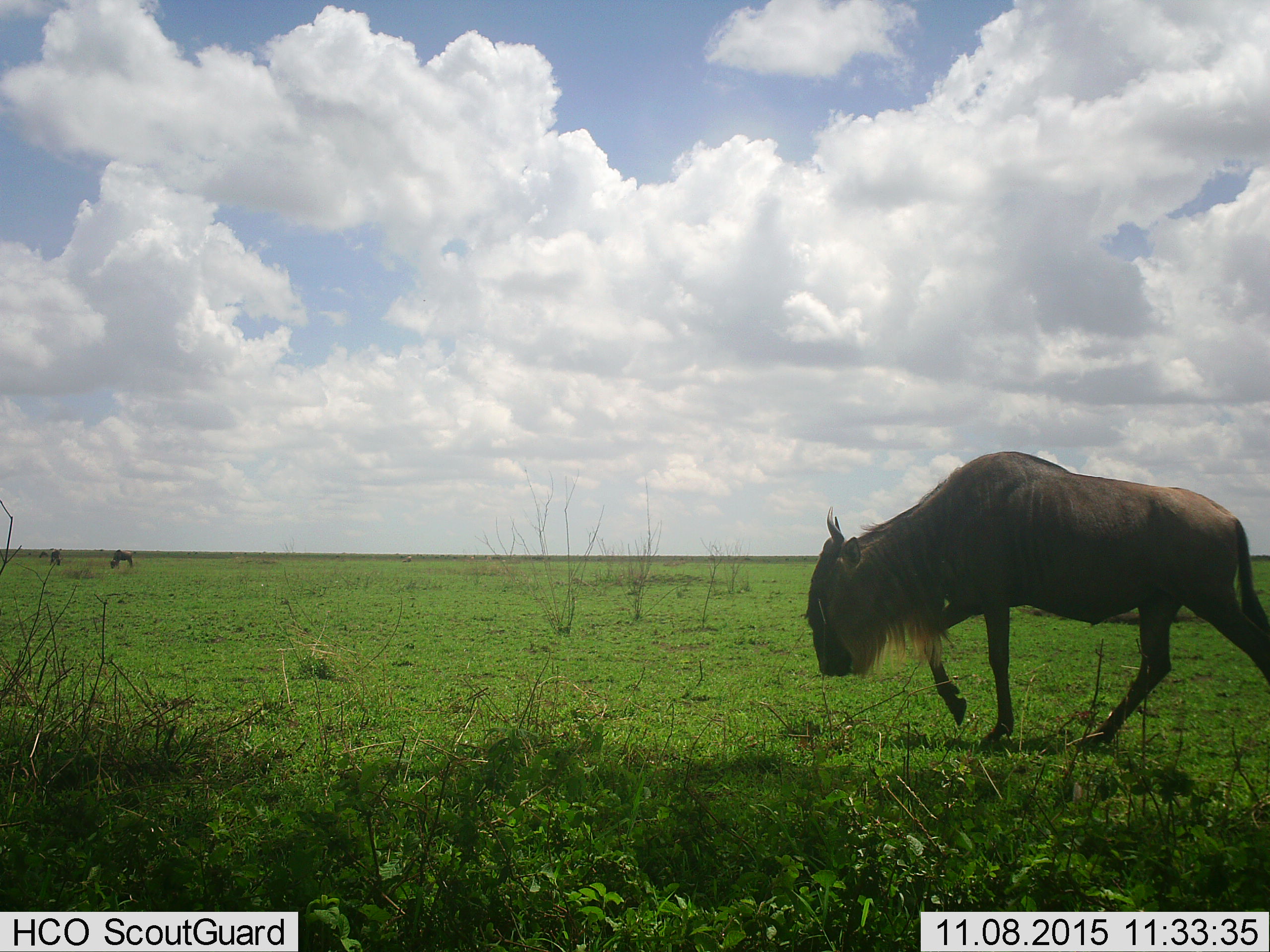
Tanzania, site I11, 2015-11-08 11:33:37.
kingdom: Animalia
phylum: Chordata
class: Mammalia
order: Artiodactyla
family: Bovidae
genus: Connochaetes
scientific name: Connochaetes taurinus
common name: blue wildebeest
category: wildebeest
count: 3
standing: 20%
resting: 0%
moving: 100%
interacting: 0%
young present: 0%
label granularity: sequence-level